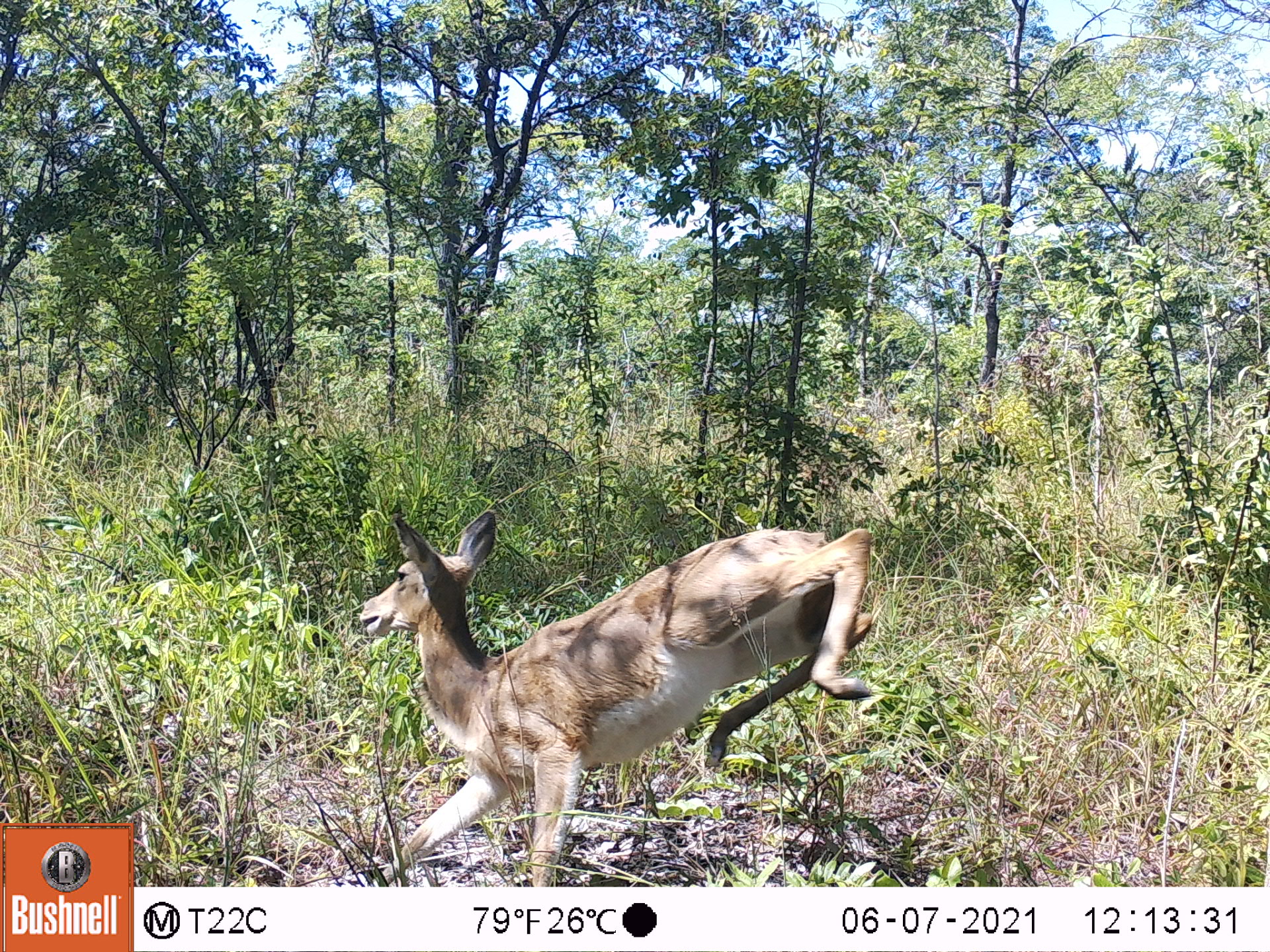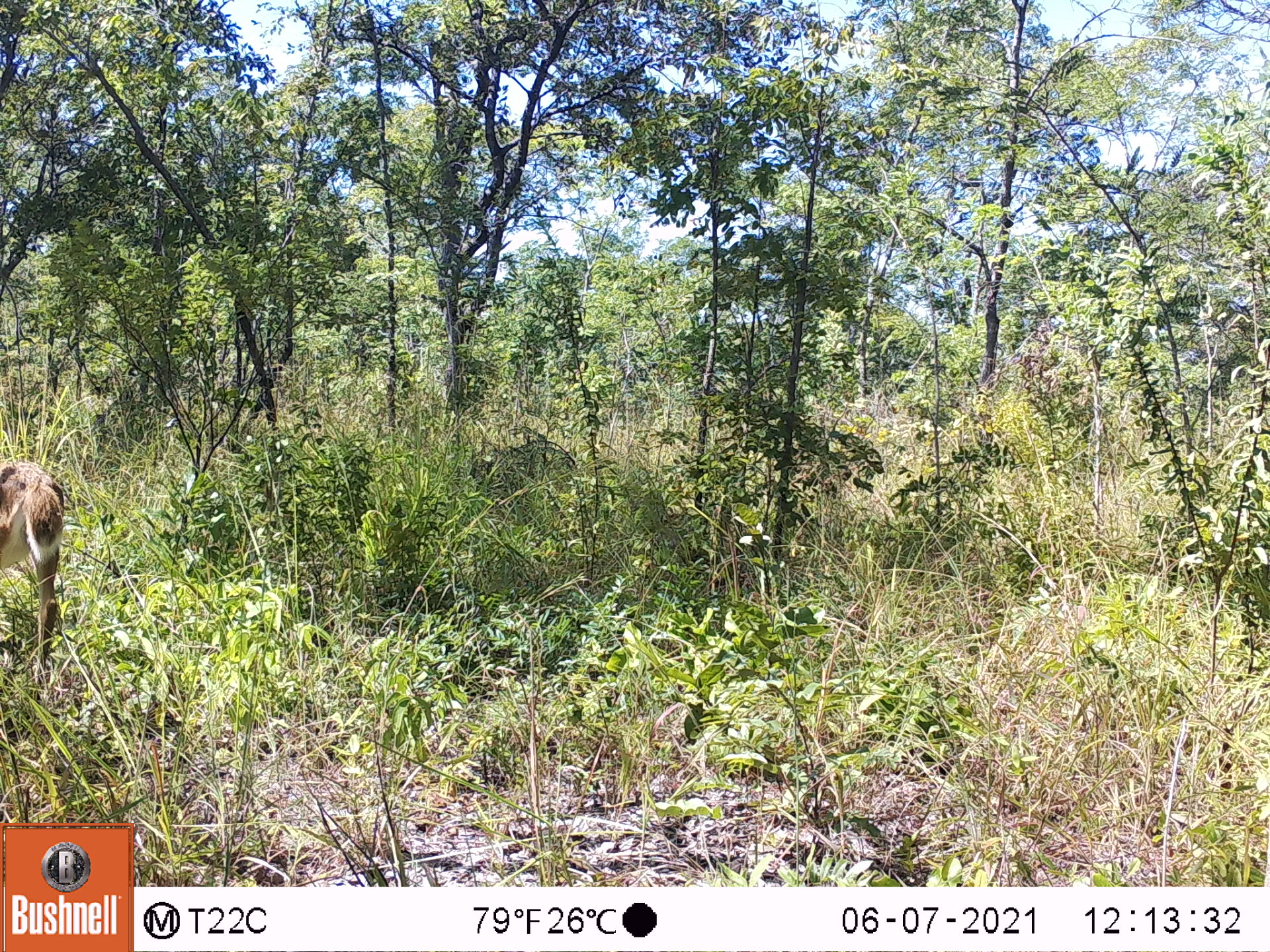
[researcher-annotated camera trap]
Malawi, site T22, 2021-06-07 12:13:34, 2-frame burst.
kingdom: Animalia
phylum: Chordata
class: Mammalia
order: Artiodactyla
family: Bovidae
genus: Redunca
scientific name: Redunca arundinum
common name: southern reedbuck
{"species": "southern reedbuck (Redunca arundinum)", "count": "1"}